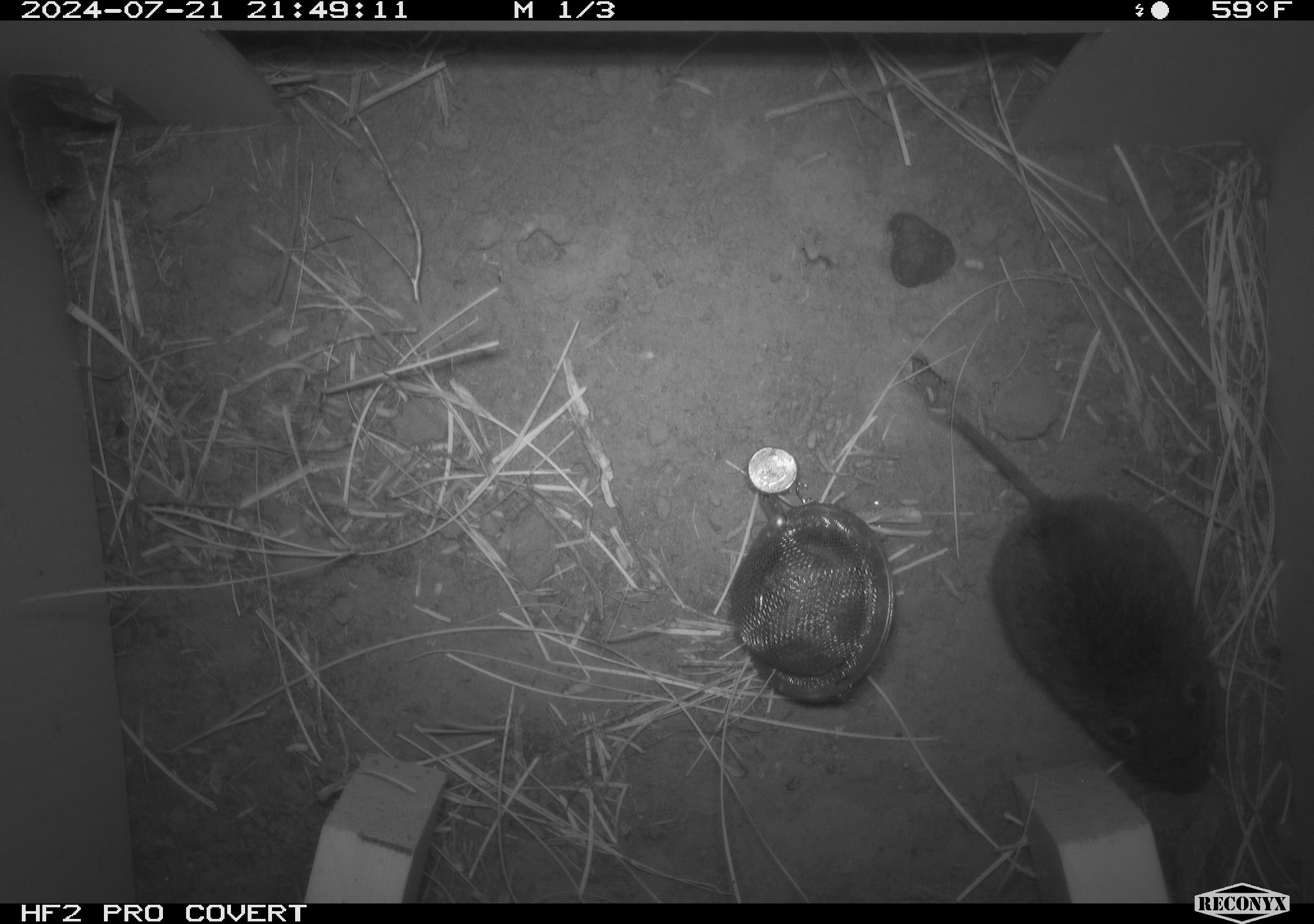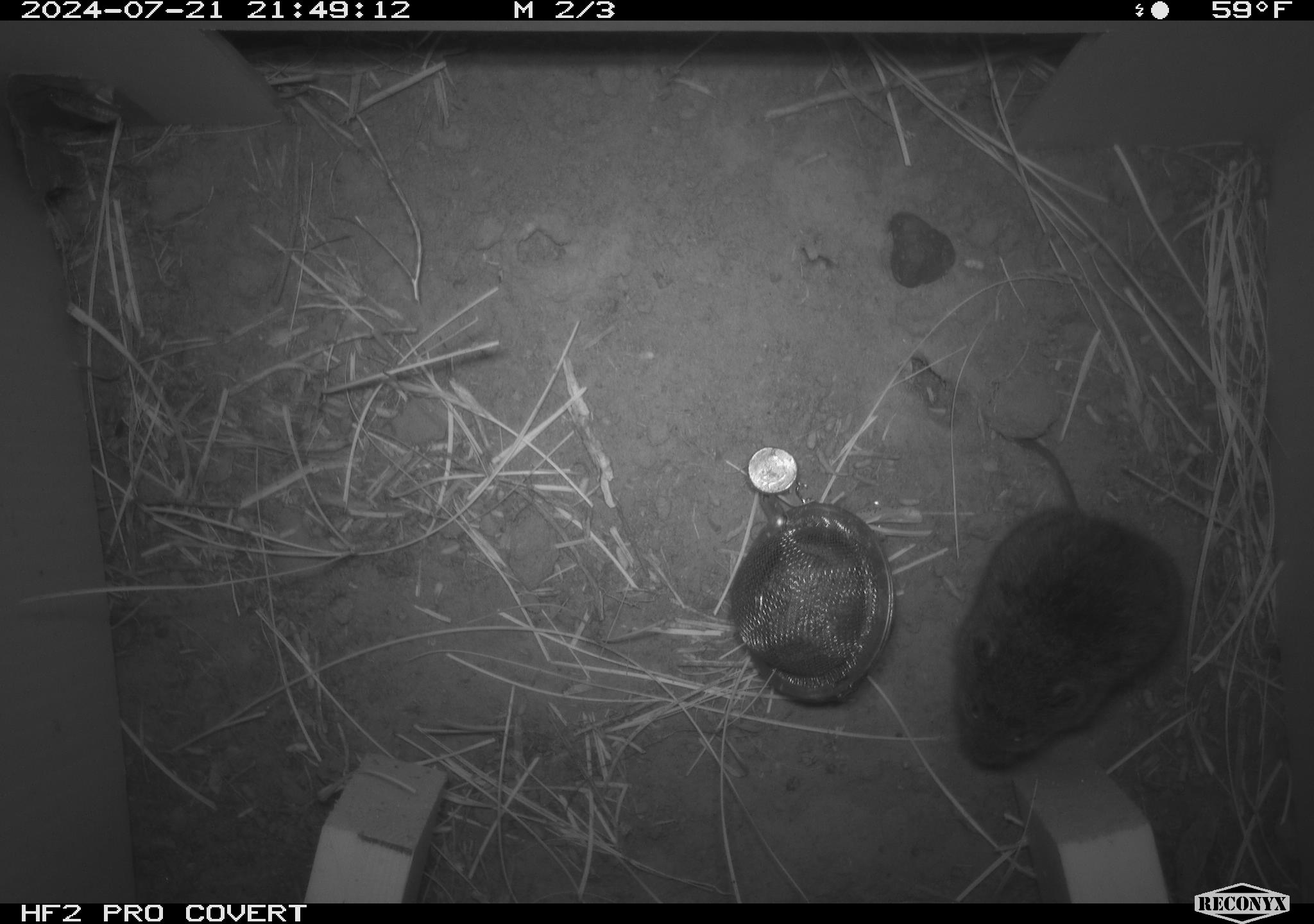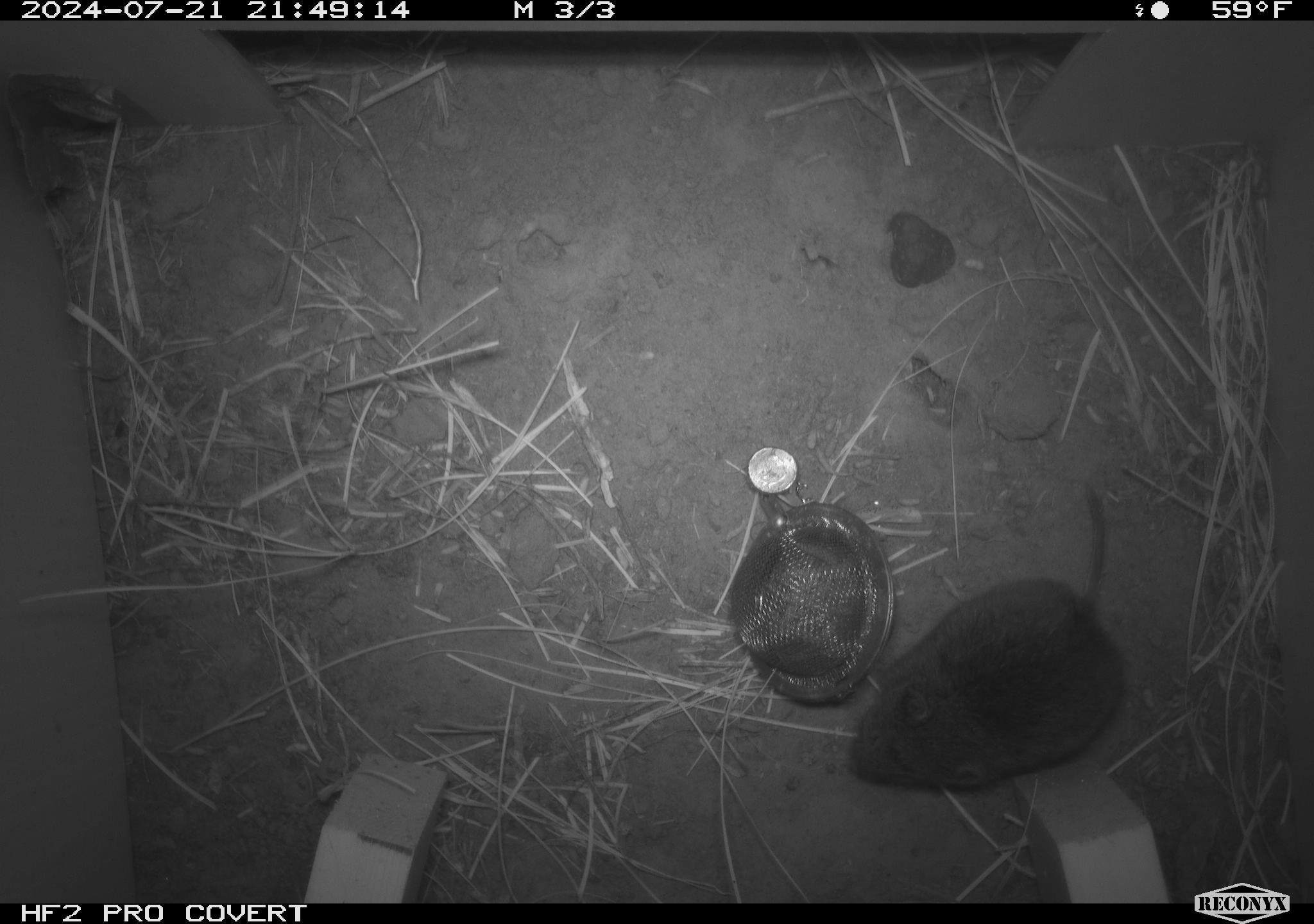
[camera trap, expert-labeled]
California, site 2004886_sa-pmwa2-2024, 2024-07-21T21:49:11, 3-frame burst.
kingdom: Animalia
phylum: Chordata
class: Mammalia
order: Rodentia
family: Cricetidae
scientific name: Arvicolinae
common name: voles, lemmings, and muskrats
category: arvicolinae subfamily